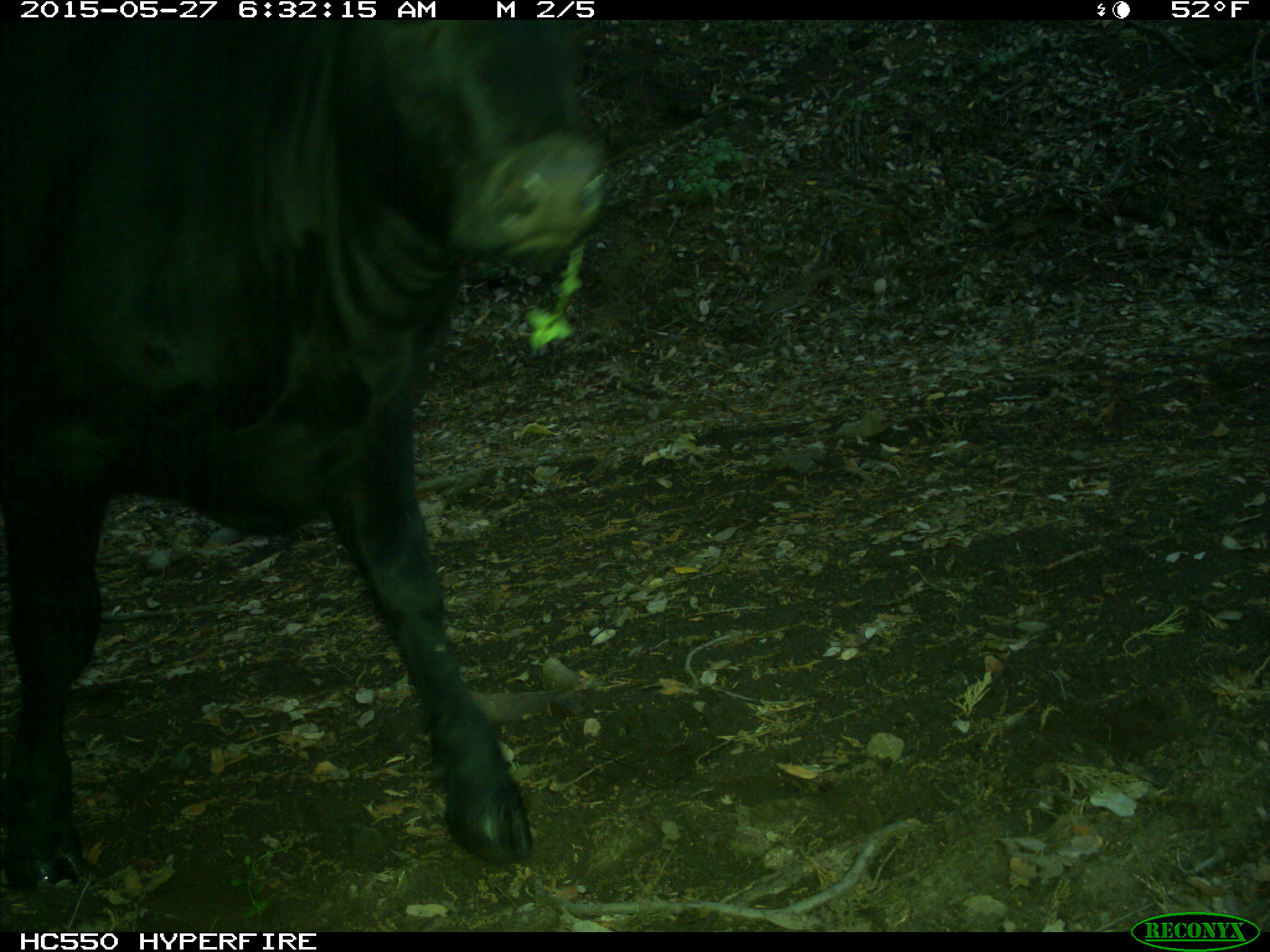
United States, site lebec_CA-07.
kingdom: Animalia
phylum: Chordata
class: Mammalia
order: Artiodactyla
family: Bovidae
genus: Bos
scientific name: Bos taurus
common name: domestic cow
Bos taurus (domestic cow).